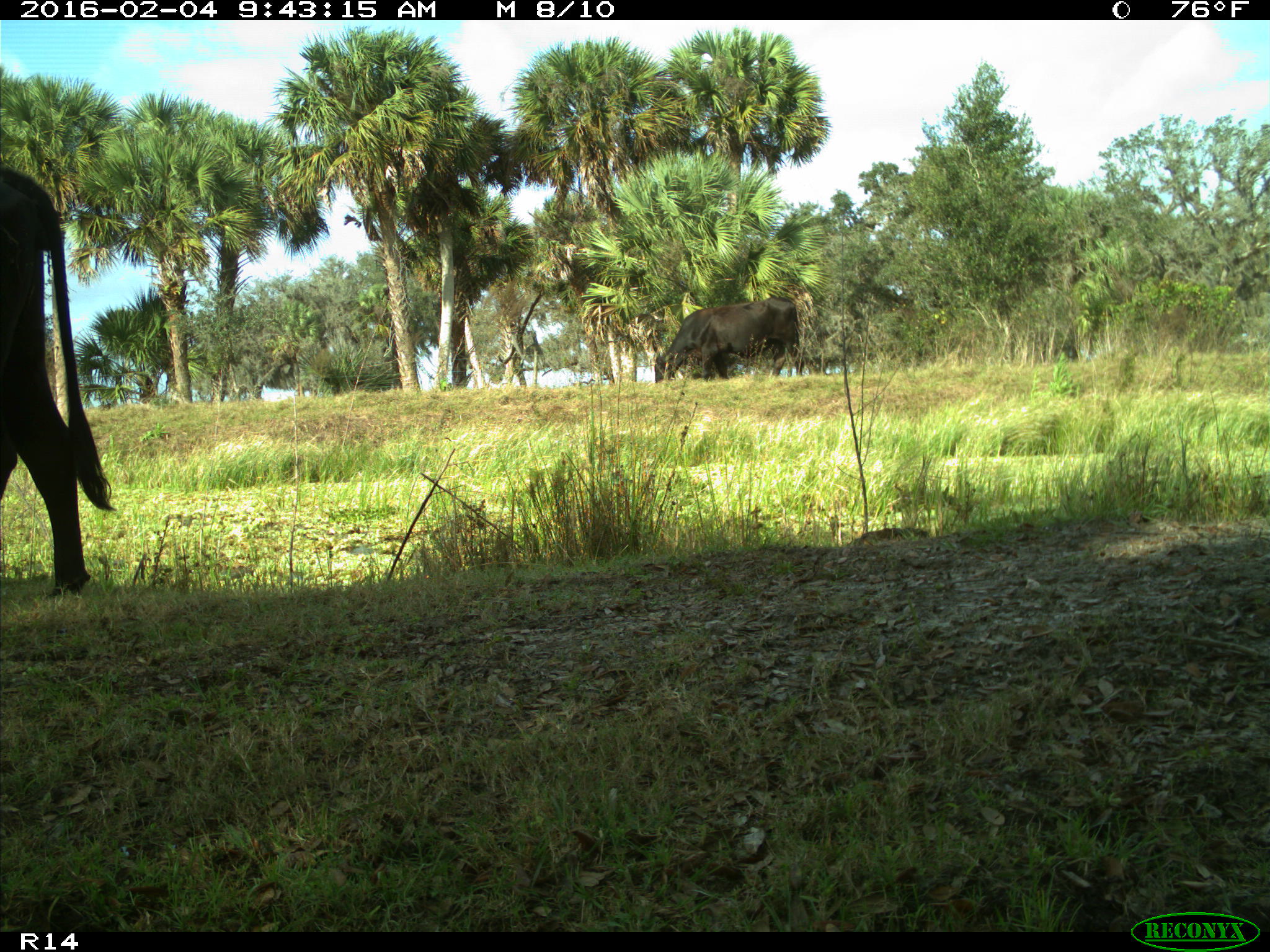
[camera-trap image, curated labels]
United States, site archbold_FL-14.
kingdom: Animalia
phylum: Chordata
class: Mammalia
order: Artiodactyla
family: Bovidae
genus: Bos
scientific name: Bos taurus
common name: domestic cow